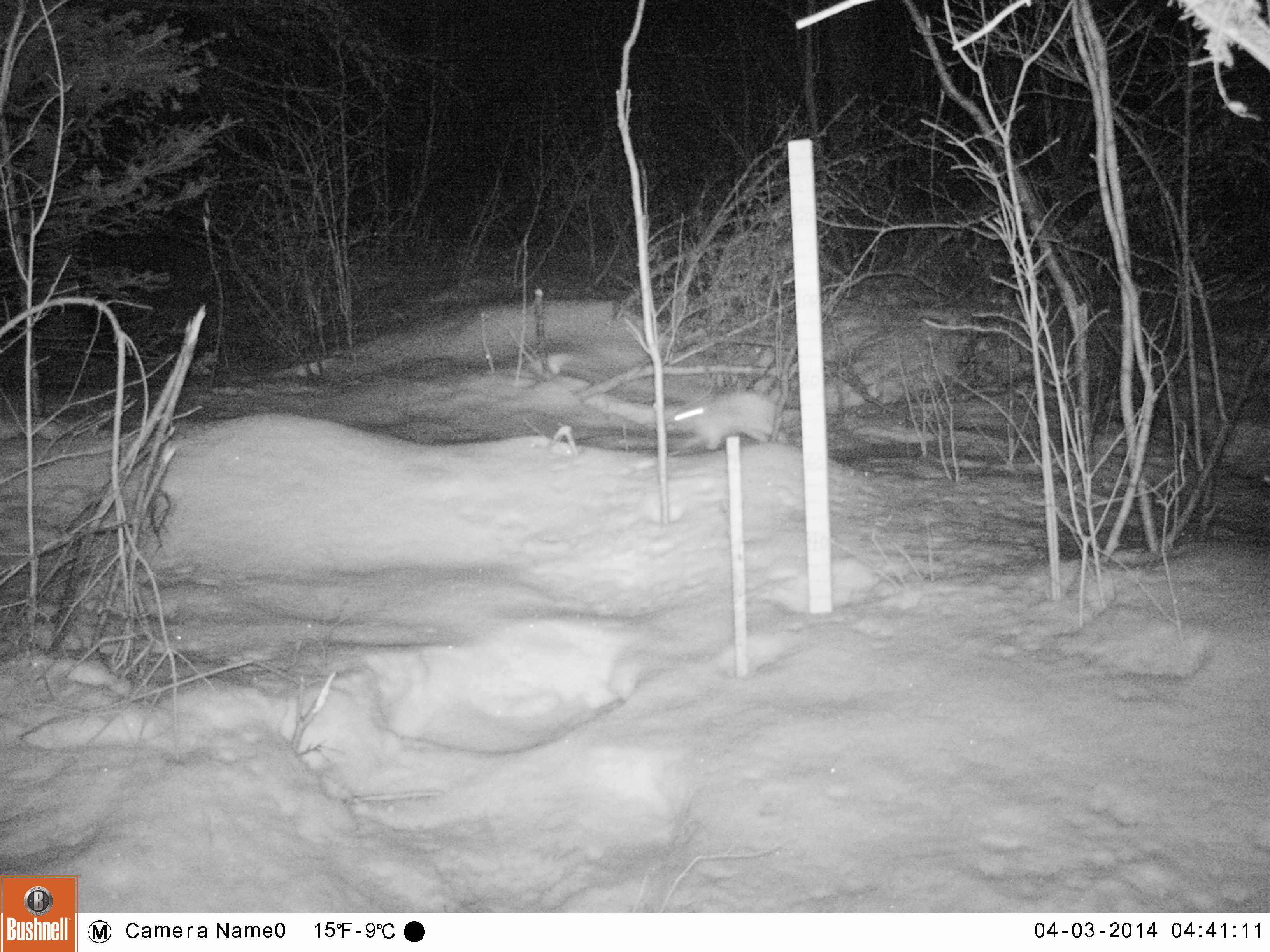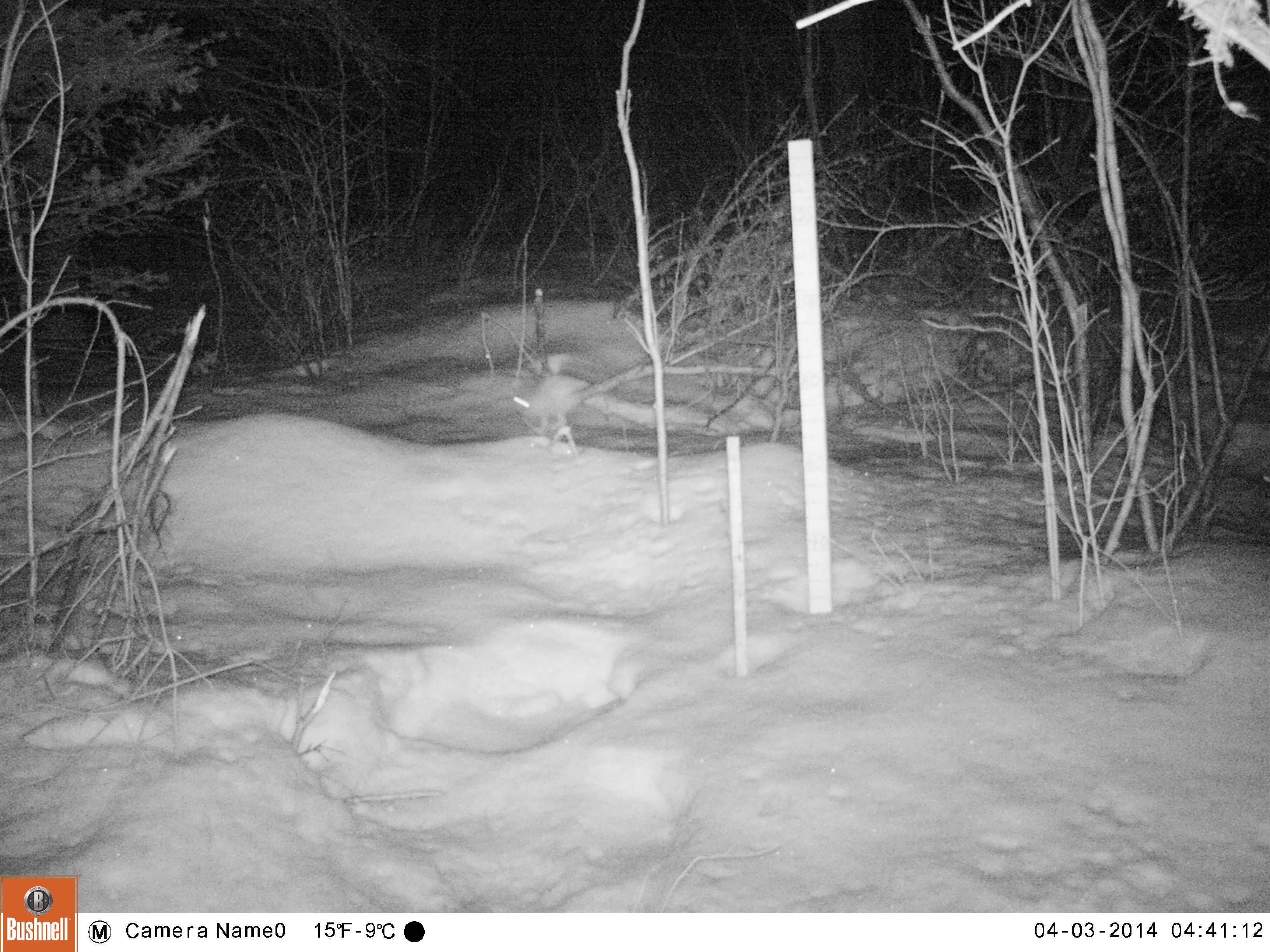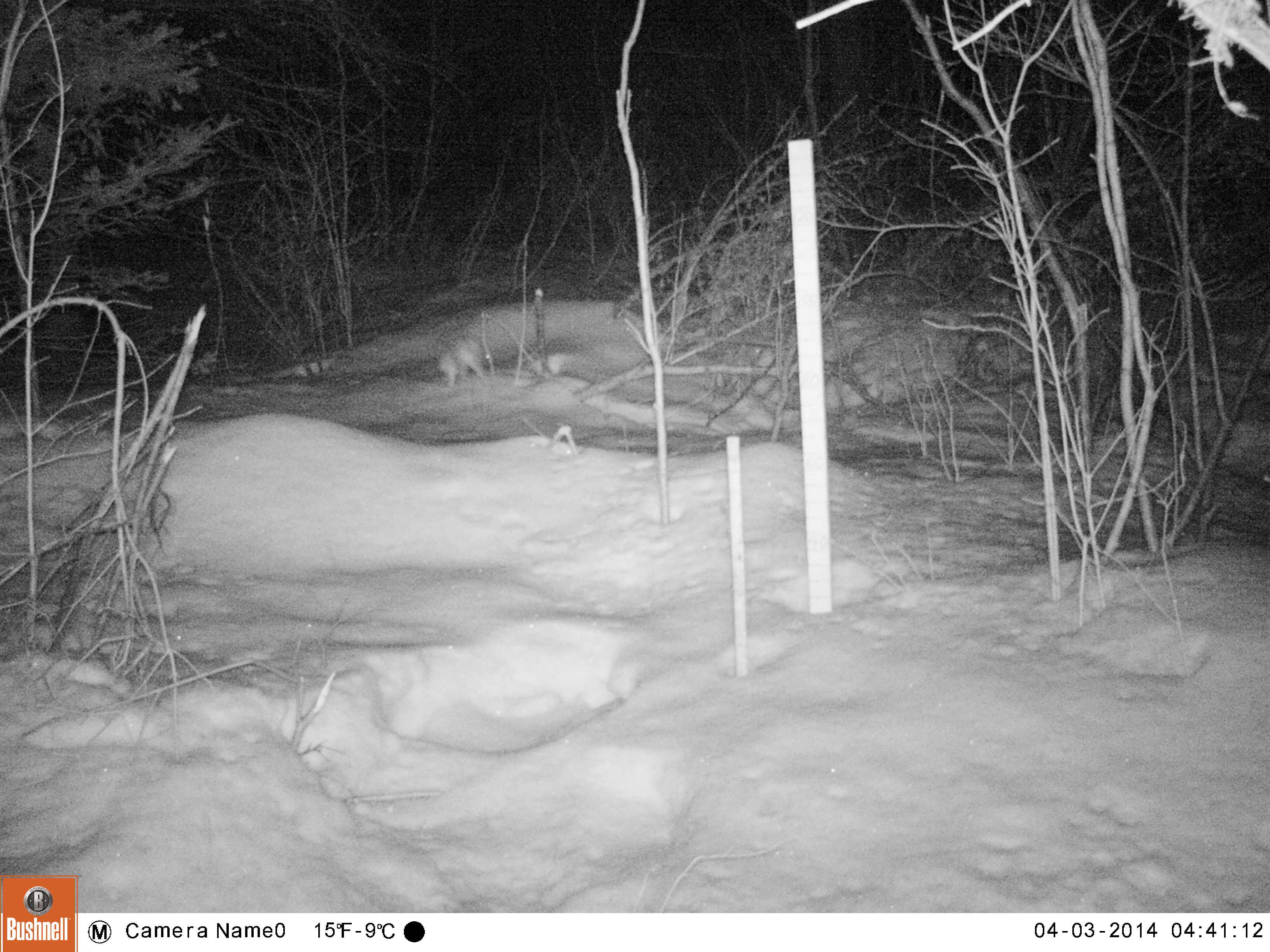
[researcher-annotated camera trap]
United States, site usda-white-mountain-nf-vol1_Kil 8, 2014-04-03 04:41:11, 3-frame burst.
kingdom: Animalia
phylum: Chordata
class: Mammalia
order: Lagomorpha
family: Leporidae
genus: Lepus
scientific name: Lepus americanus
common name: snowshoe hare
Snowshoe hare (Lepus americanus).